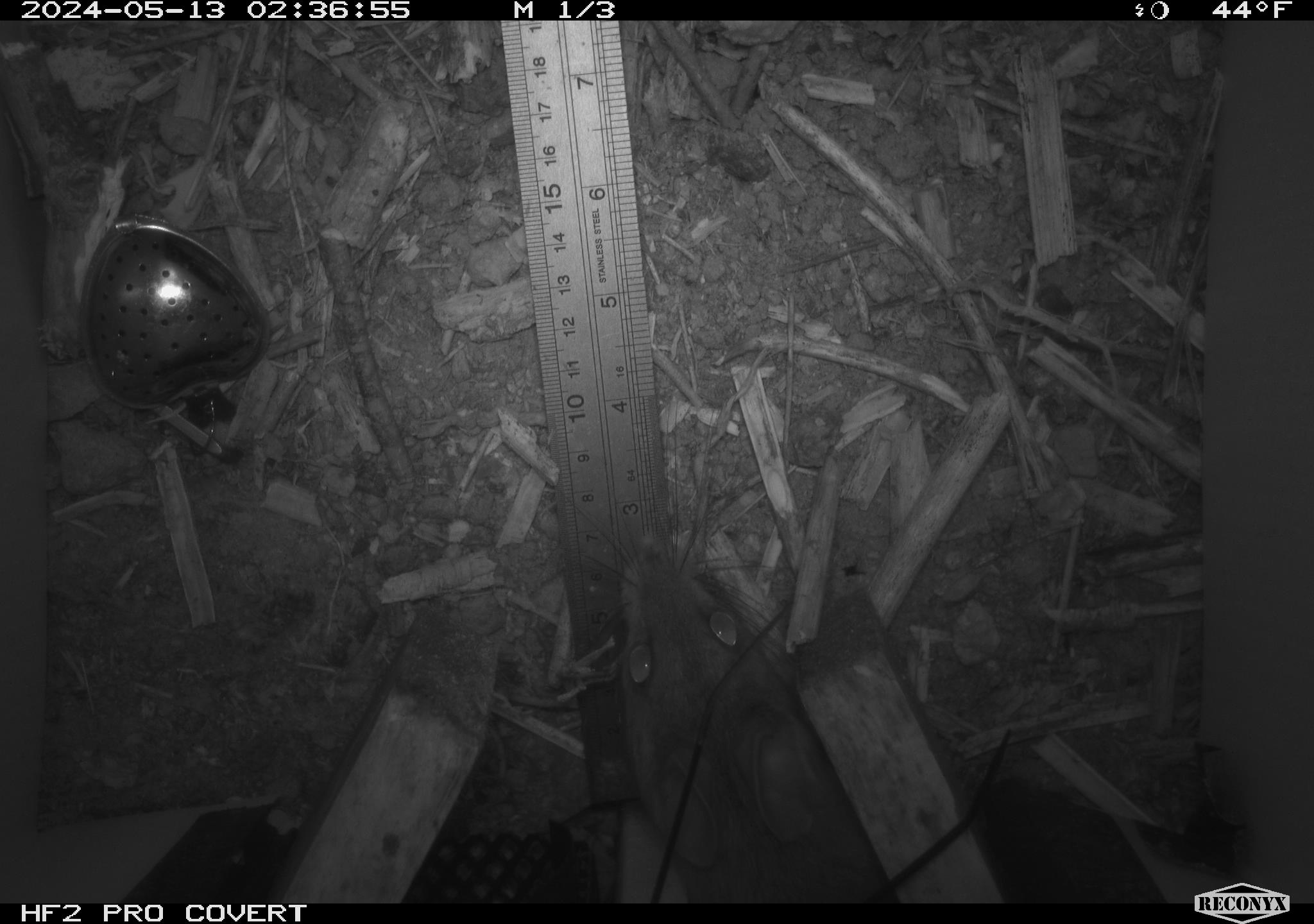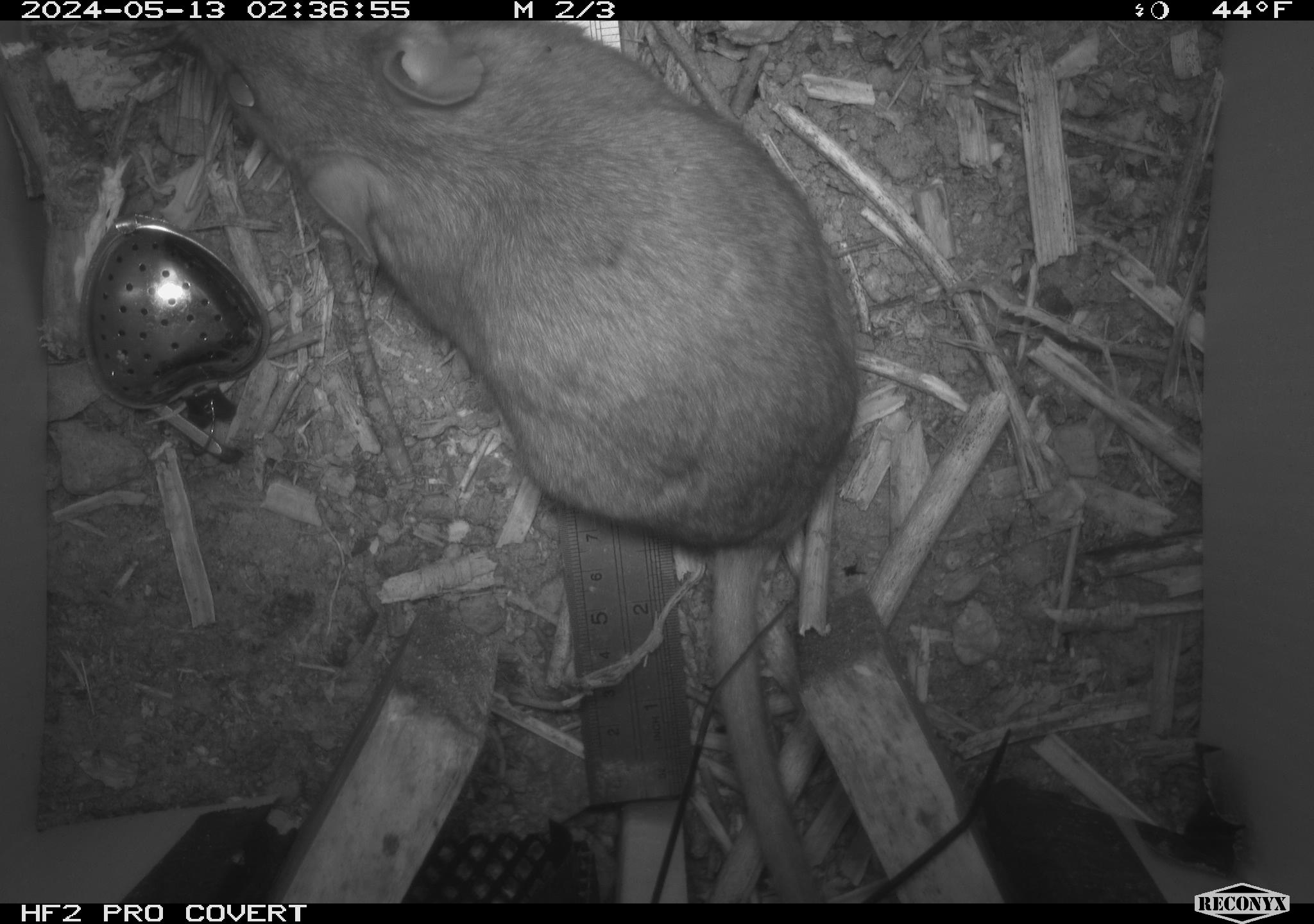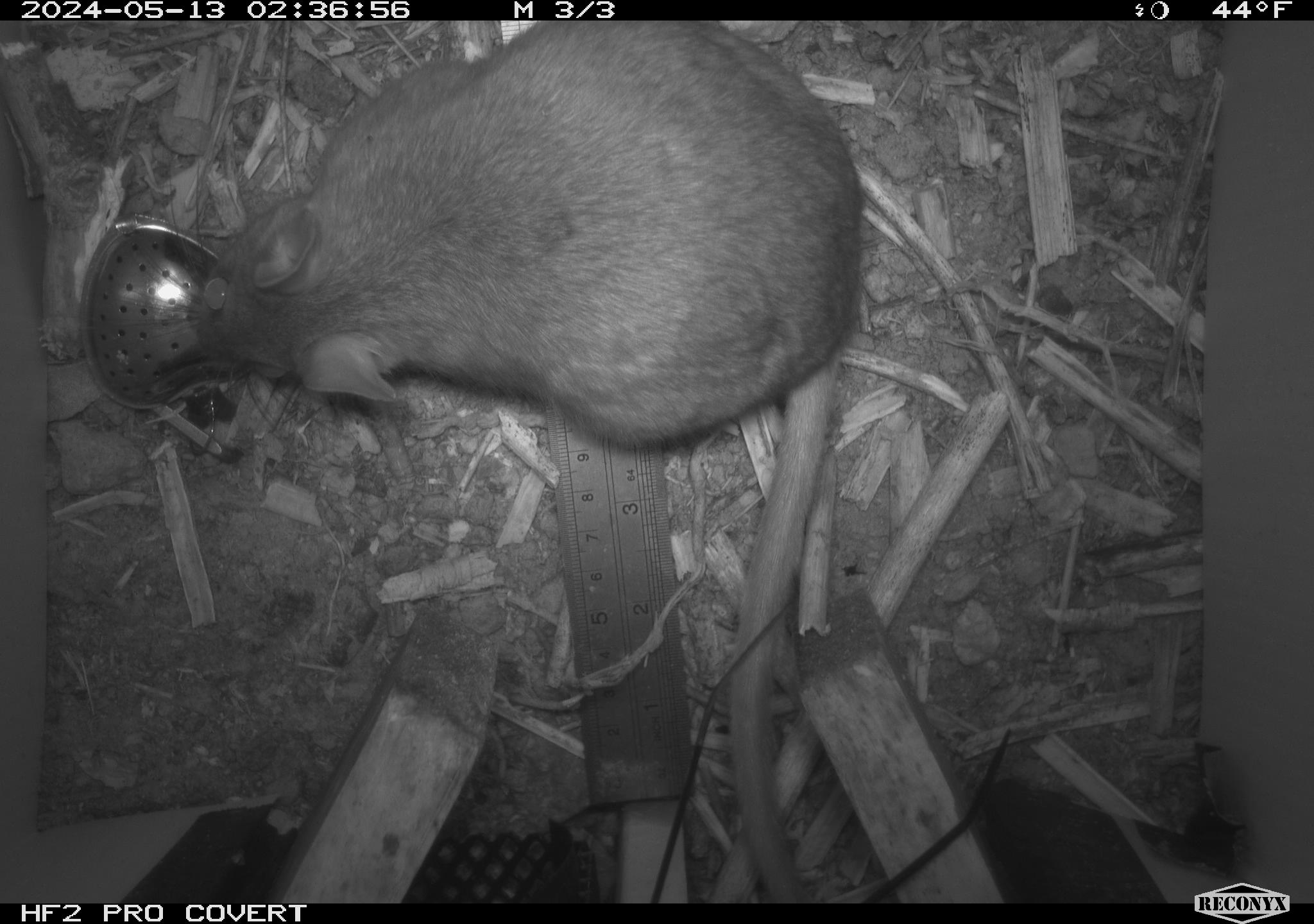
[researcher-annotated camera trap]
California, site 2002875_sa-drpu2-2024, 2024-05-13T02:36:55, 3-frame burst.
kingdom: Animalia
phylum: Chordata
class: Mammalia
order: Rodentia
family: Cricetidae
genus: Neotoma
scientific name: Neotoma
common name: pack rat or woodrat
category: neotoma species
Neotoma species (pack rat or woodrat) (Neotoma).